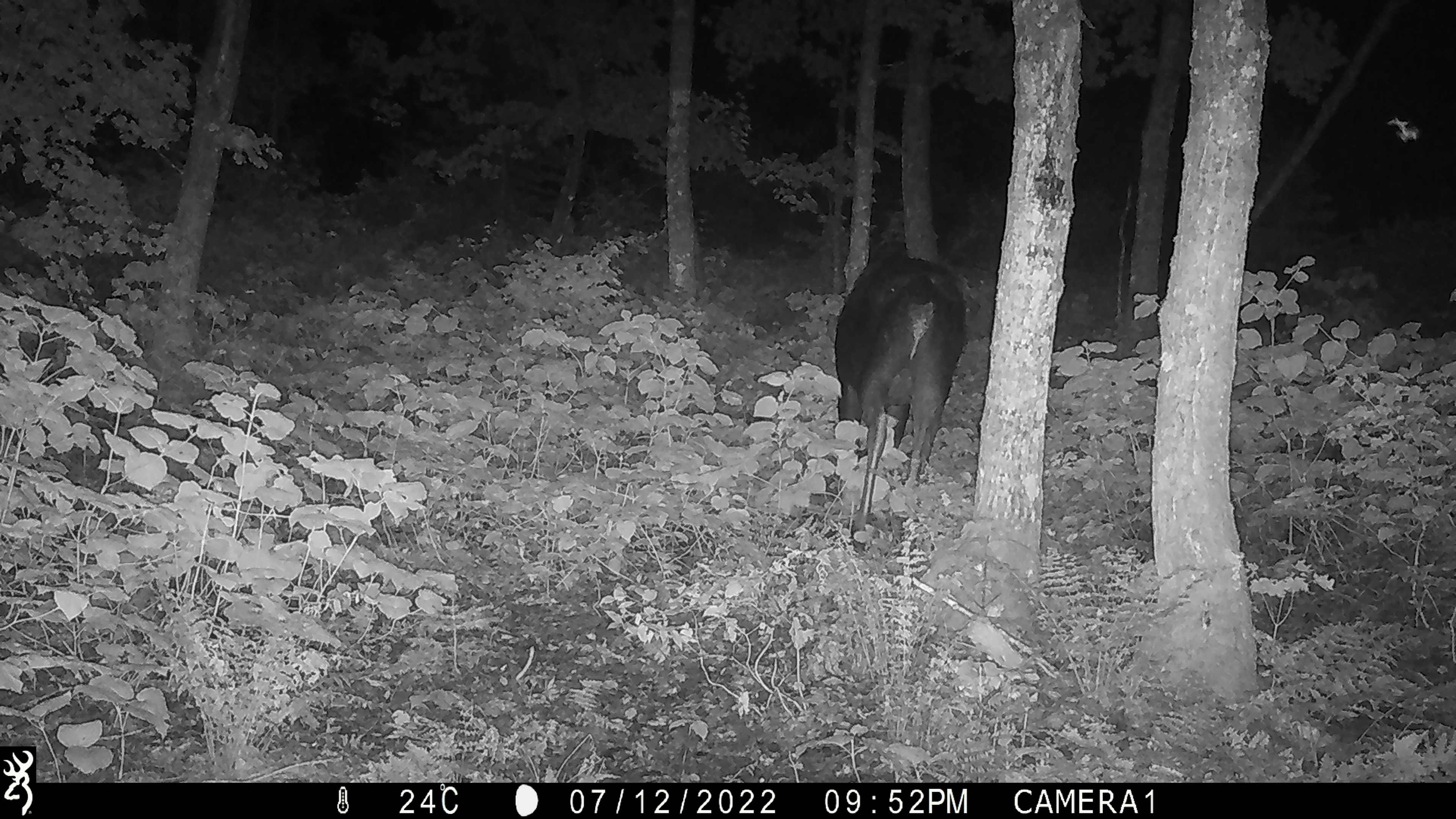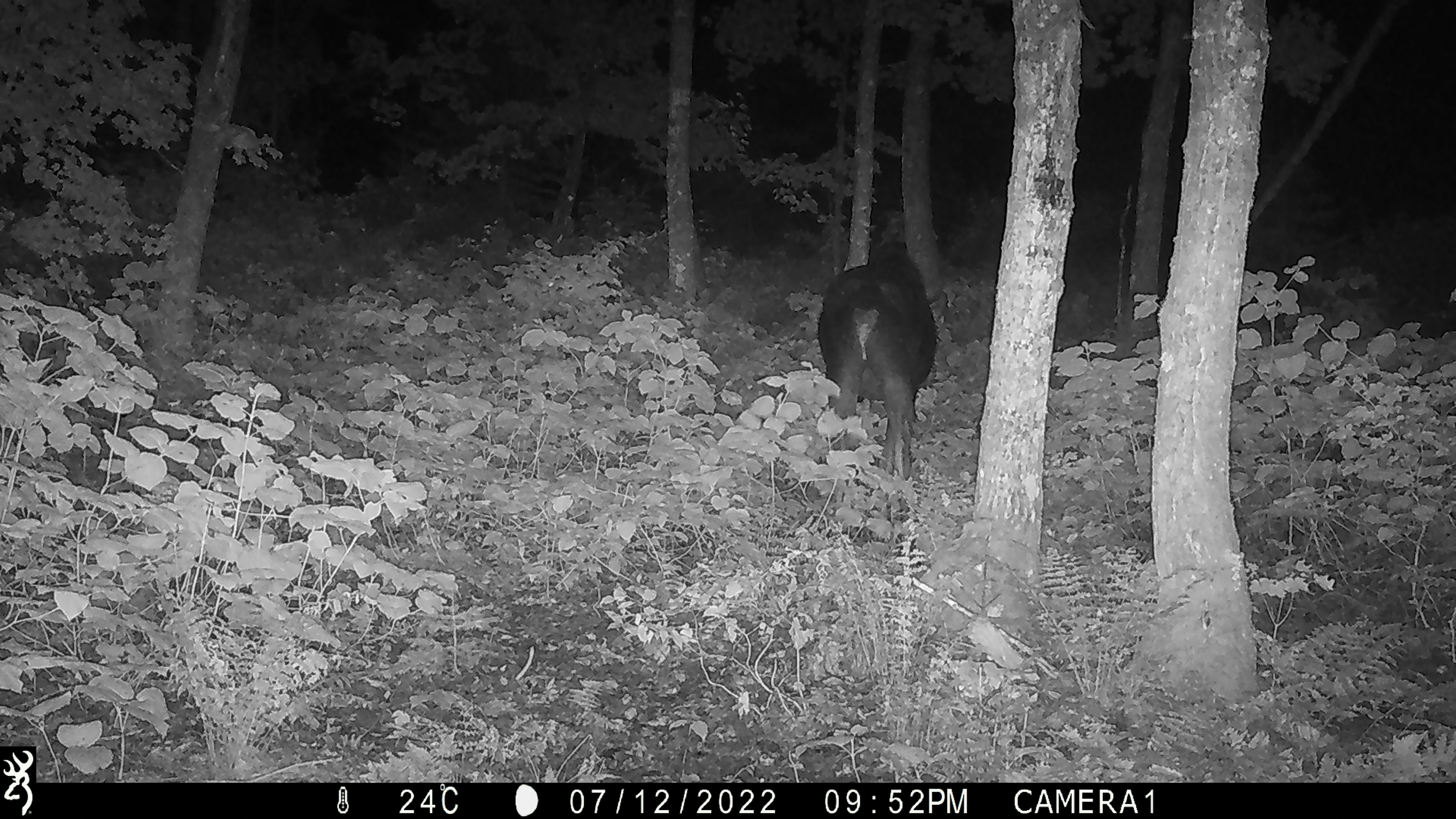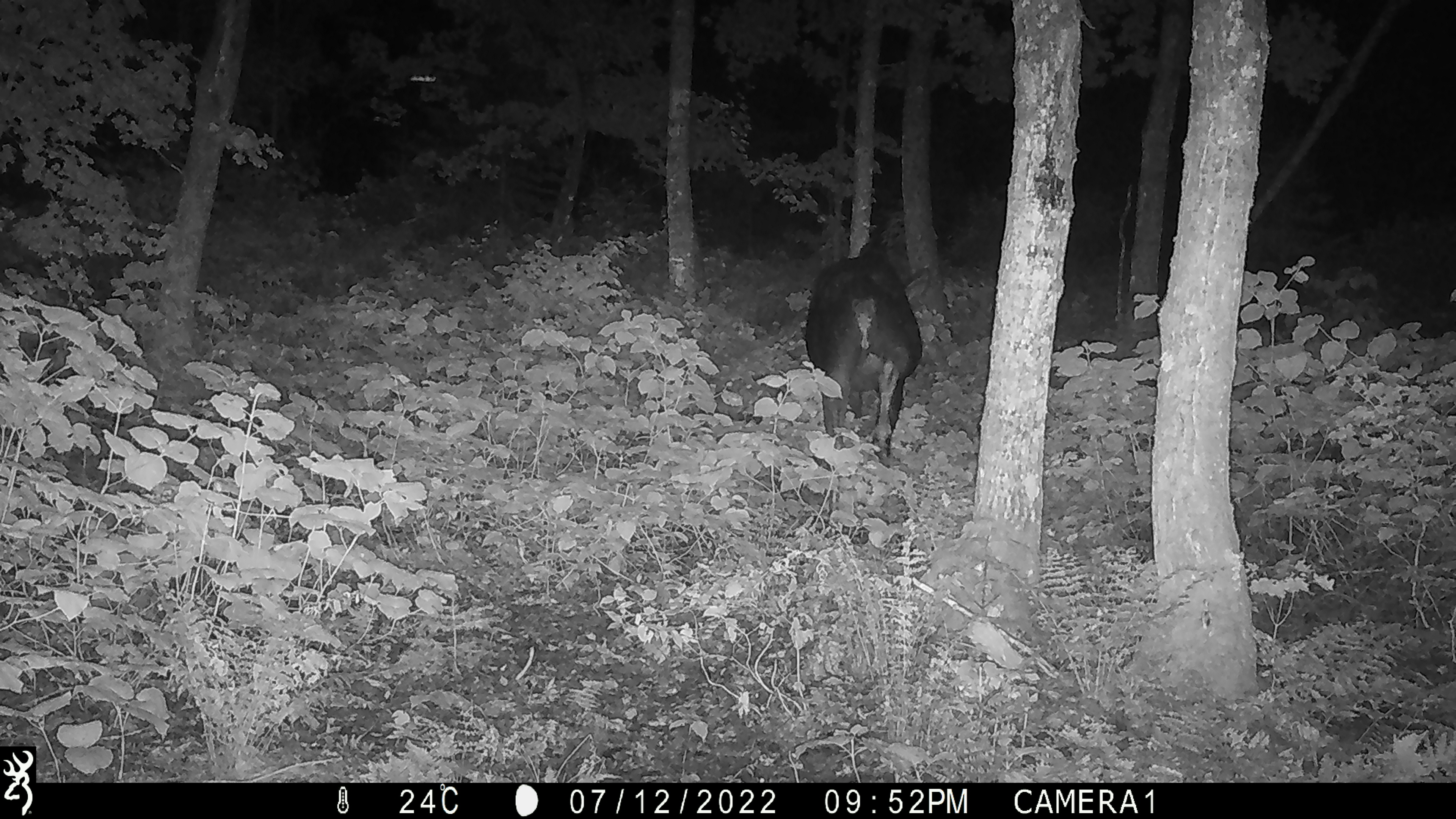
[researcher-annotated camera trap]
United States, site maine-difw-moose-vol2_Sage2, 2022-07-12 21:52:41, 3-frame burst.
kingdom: Animalia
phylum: Chordata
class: Mammalia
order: Artiodactyla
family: Cervidae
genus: Alces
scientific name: Alces alces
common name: moose